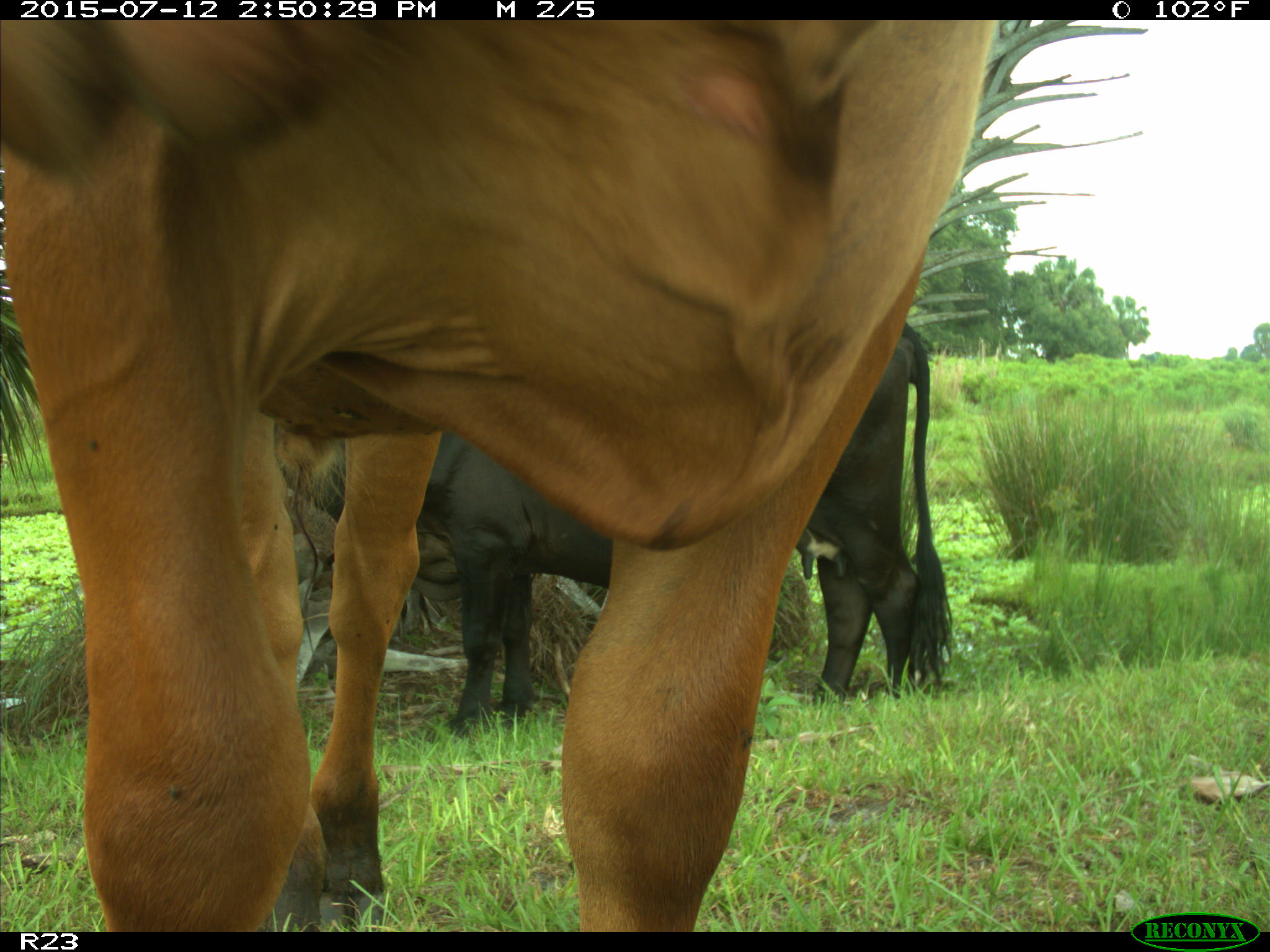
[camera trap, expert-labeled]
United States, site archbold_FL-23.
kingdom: Animalia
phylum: Chordata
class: Mammalia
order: Artiodactyla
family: Bovidae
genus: Bos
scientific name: Bos taurus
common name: domestic cow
Bos taurus (domestic cow).